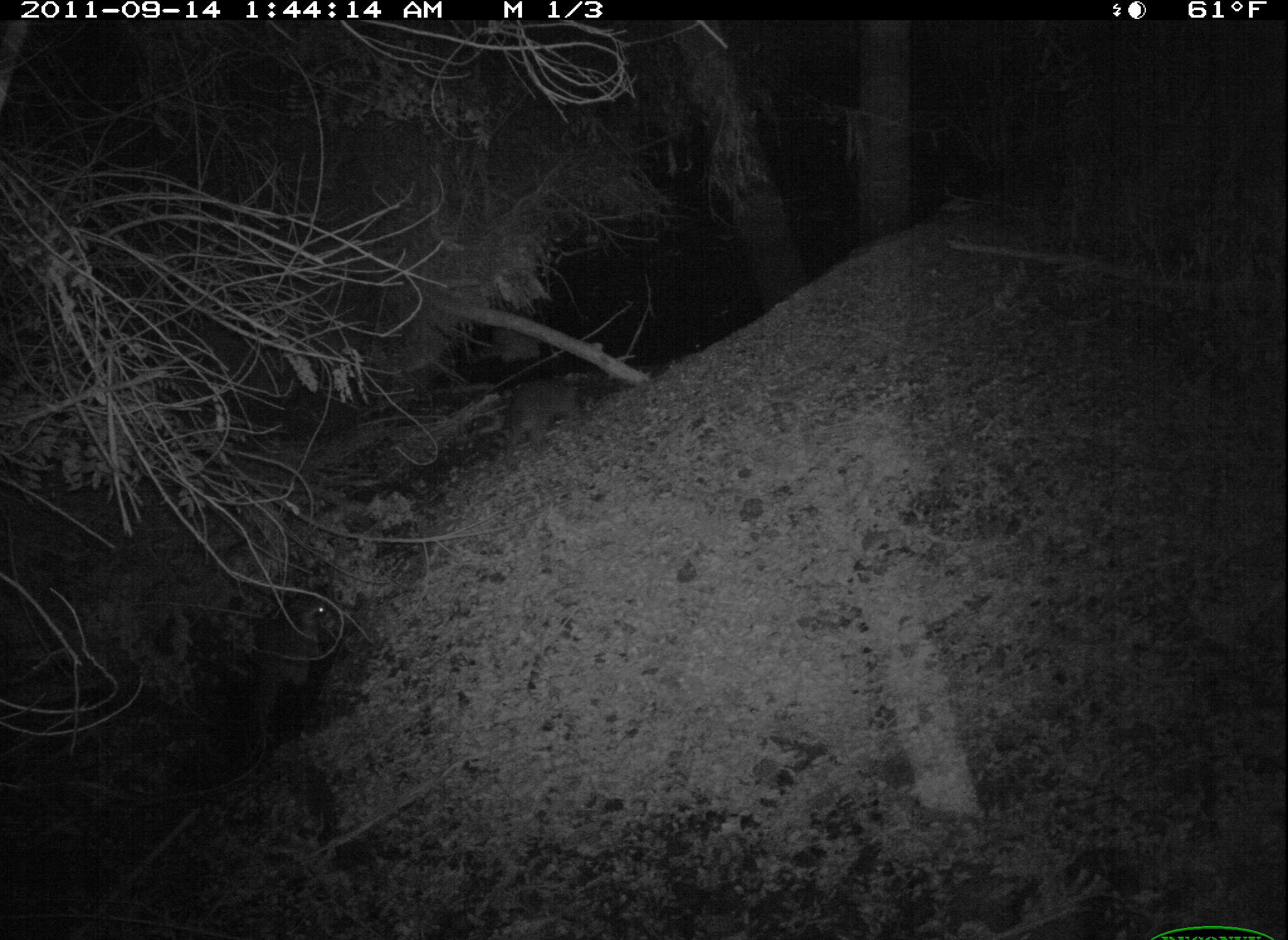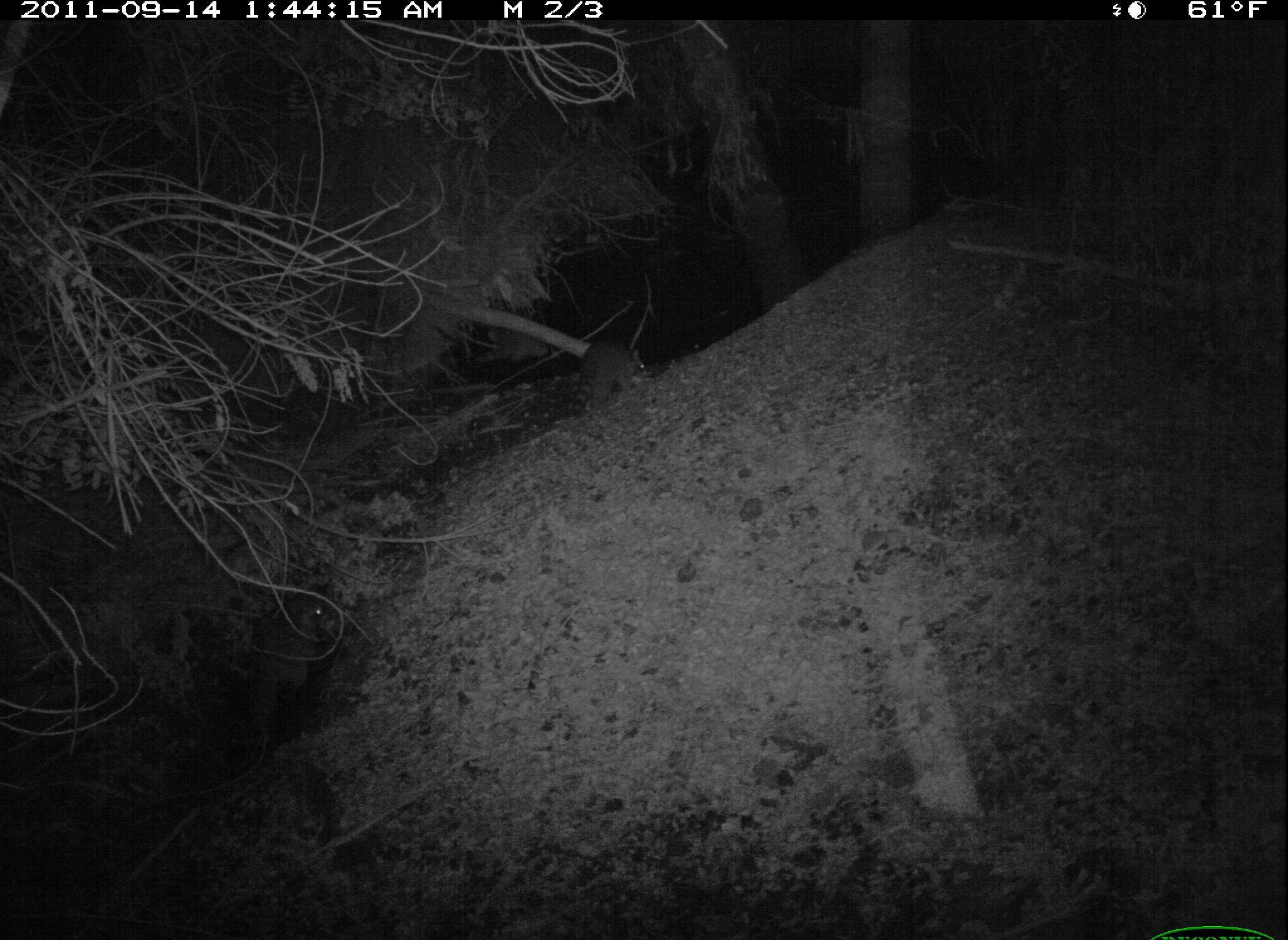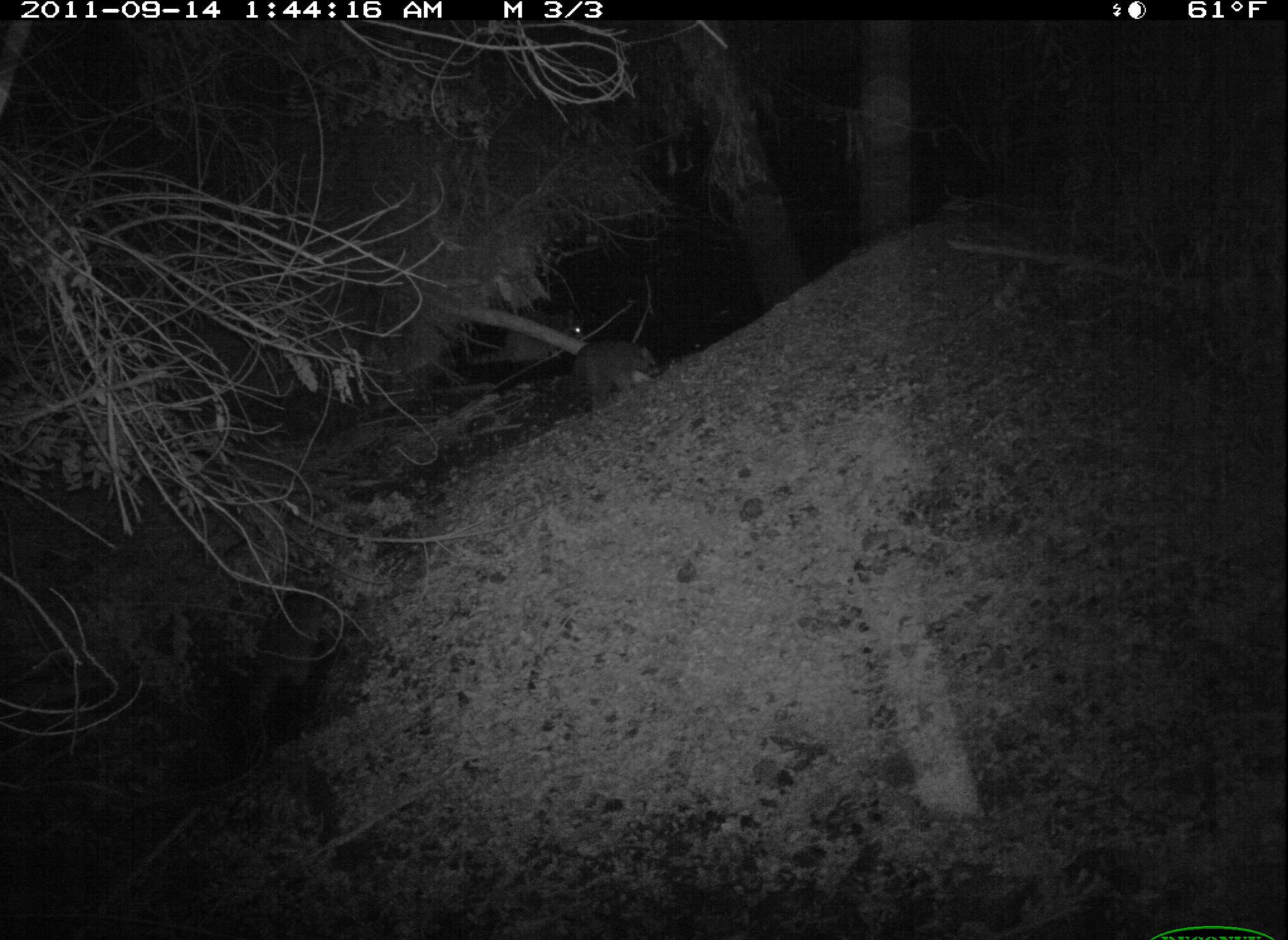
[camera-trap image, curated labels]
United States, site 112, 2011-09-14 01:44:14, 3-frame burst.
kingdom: Animalia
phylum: Chordata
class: Mammalia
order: Carnivora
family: Procyonidae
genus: Procyon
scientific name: Procyon lotor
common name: raccoon